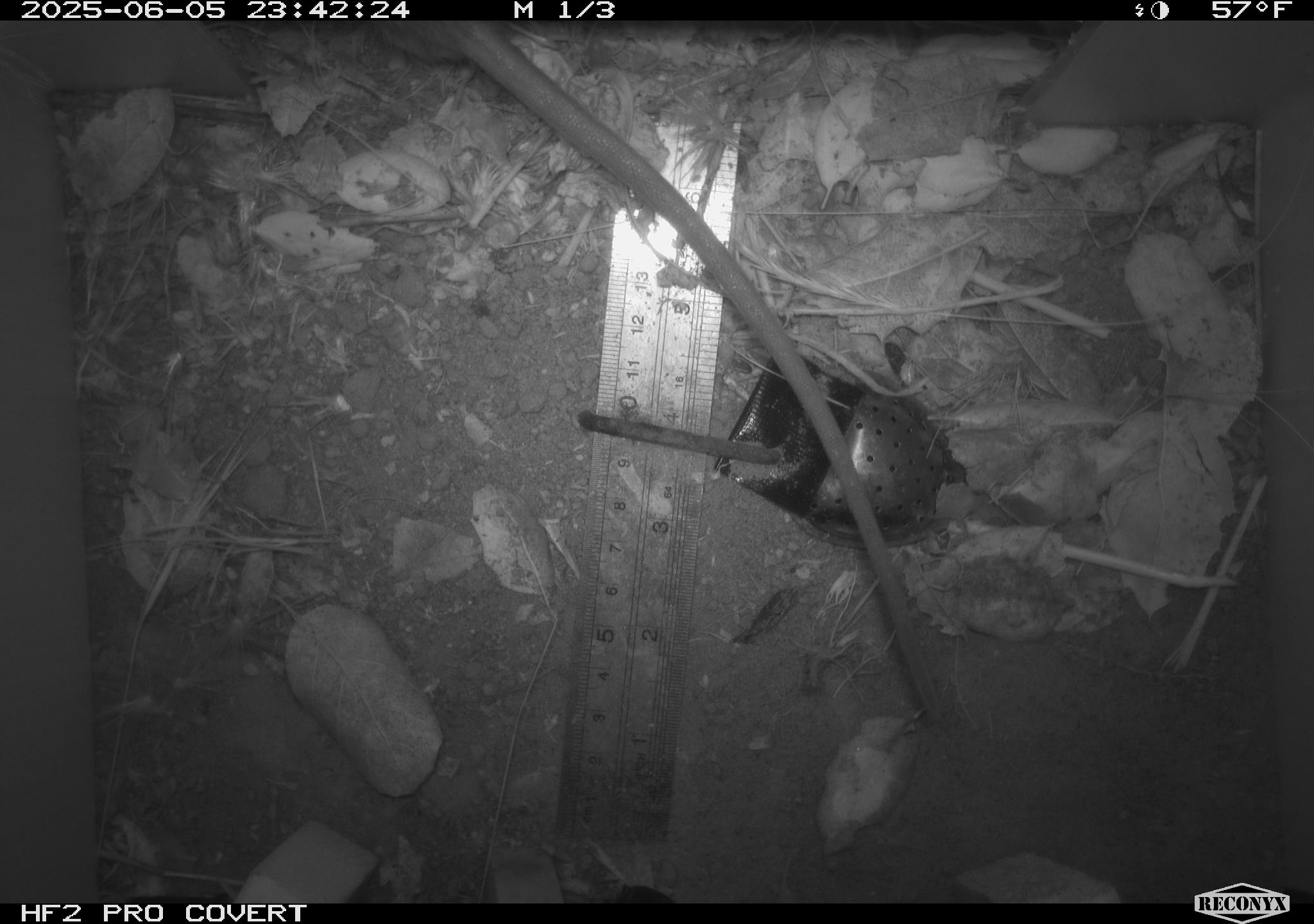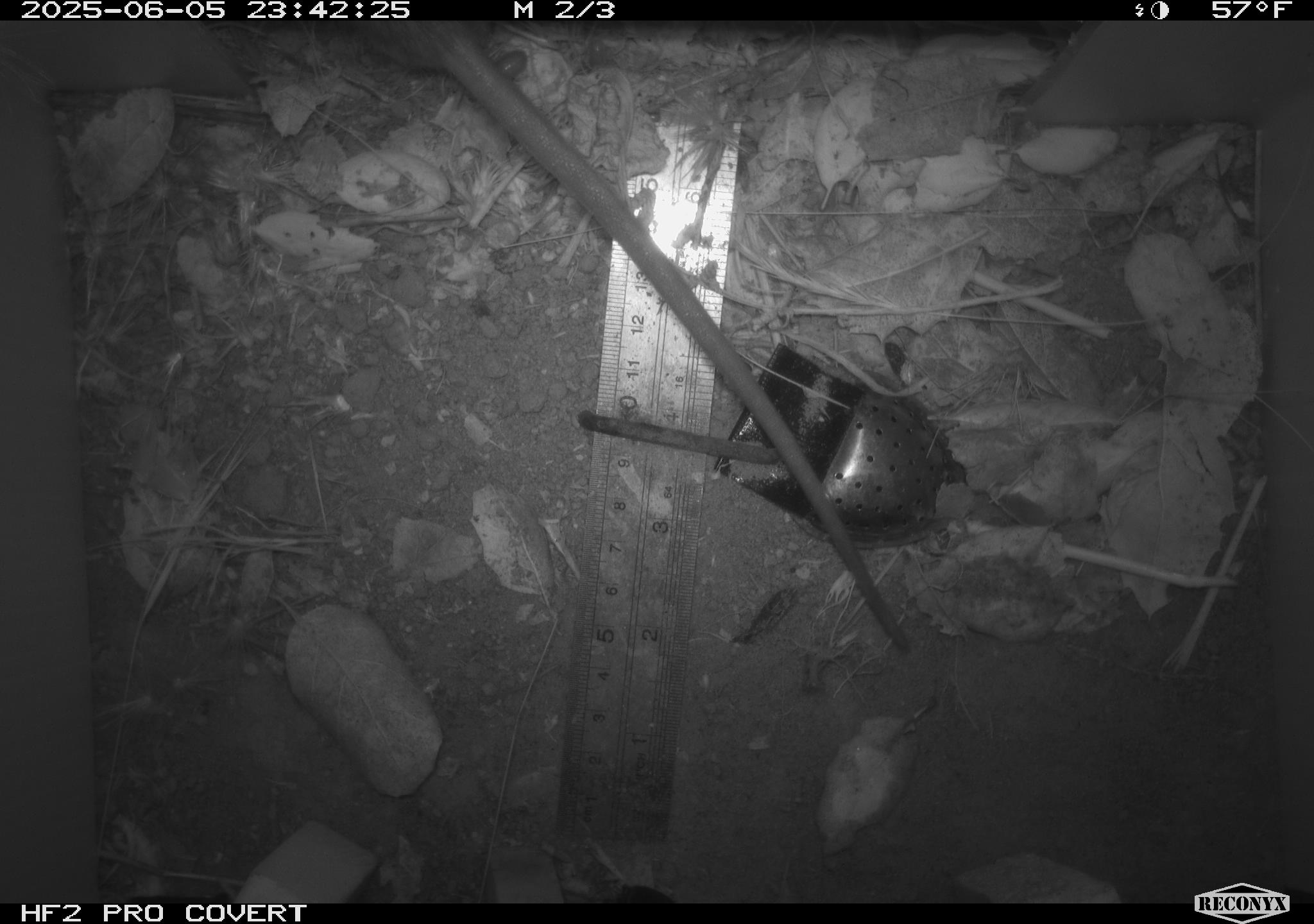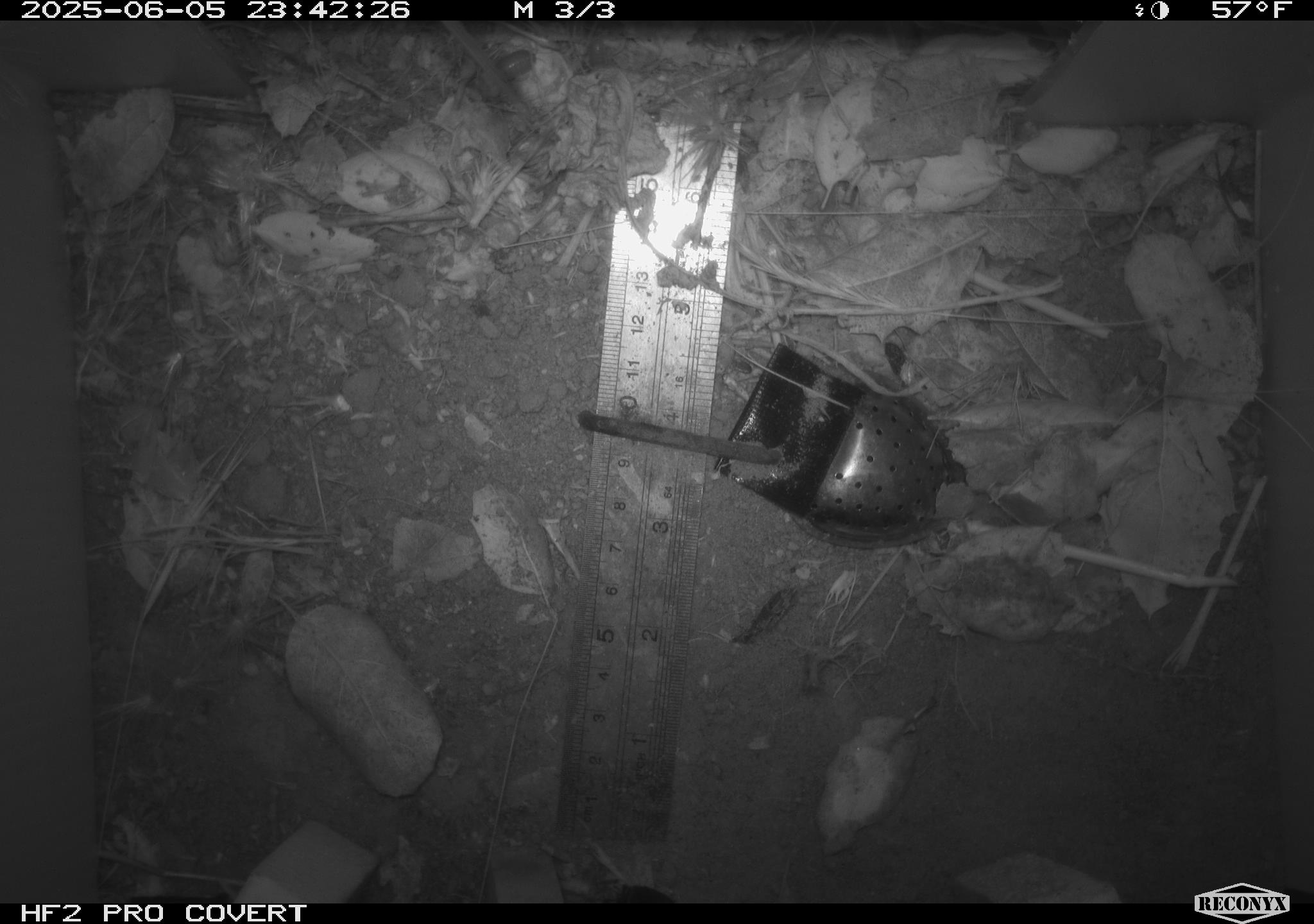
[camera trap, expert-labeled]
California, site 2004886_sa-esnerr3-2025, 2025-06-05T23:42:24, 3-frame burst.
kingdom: Animalia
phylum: Chordata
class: Mammalia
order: Rodentia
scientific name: Rodentia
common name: rodent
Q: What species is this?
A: Rodent (Rodentia).